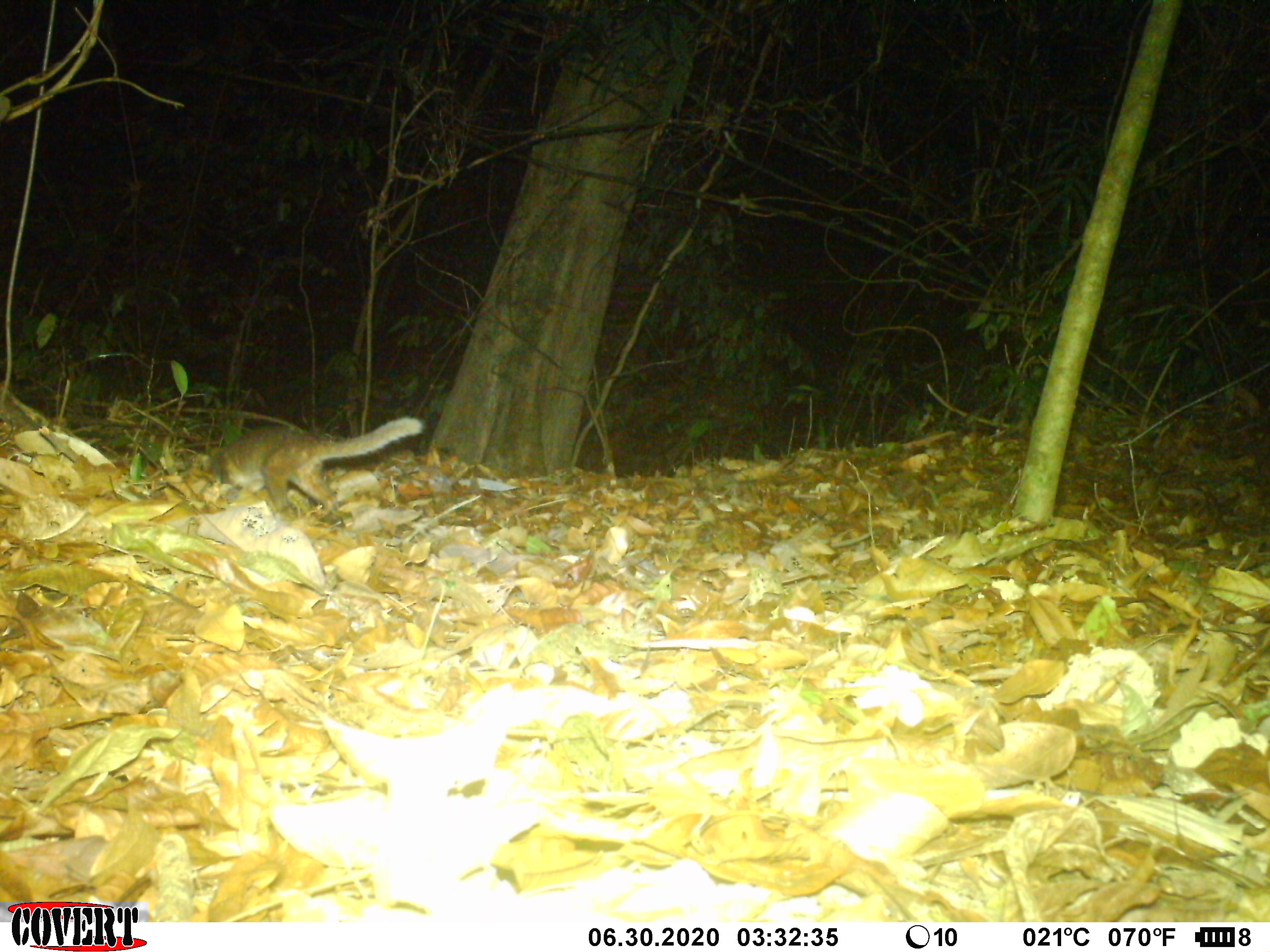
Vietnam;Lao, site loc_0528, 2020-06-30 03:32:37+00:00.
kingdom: Animalia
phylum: Chordata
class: Mammalia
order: Carnivora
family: Mustelidae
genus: Melogale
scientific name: Melogale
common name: ferret badger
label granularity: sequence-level